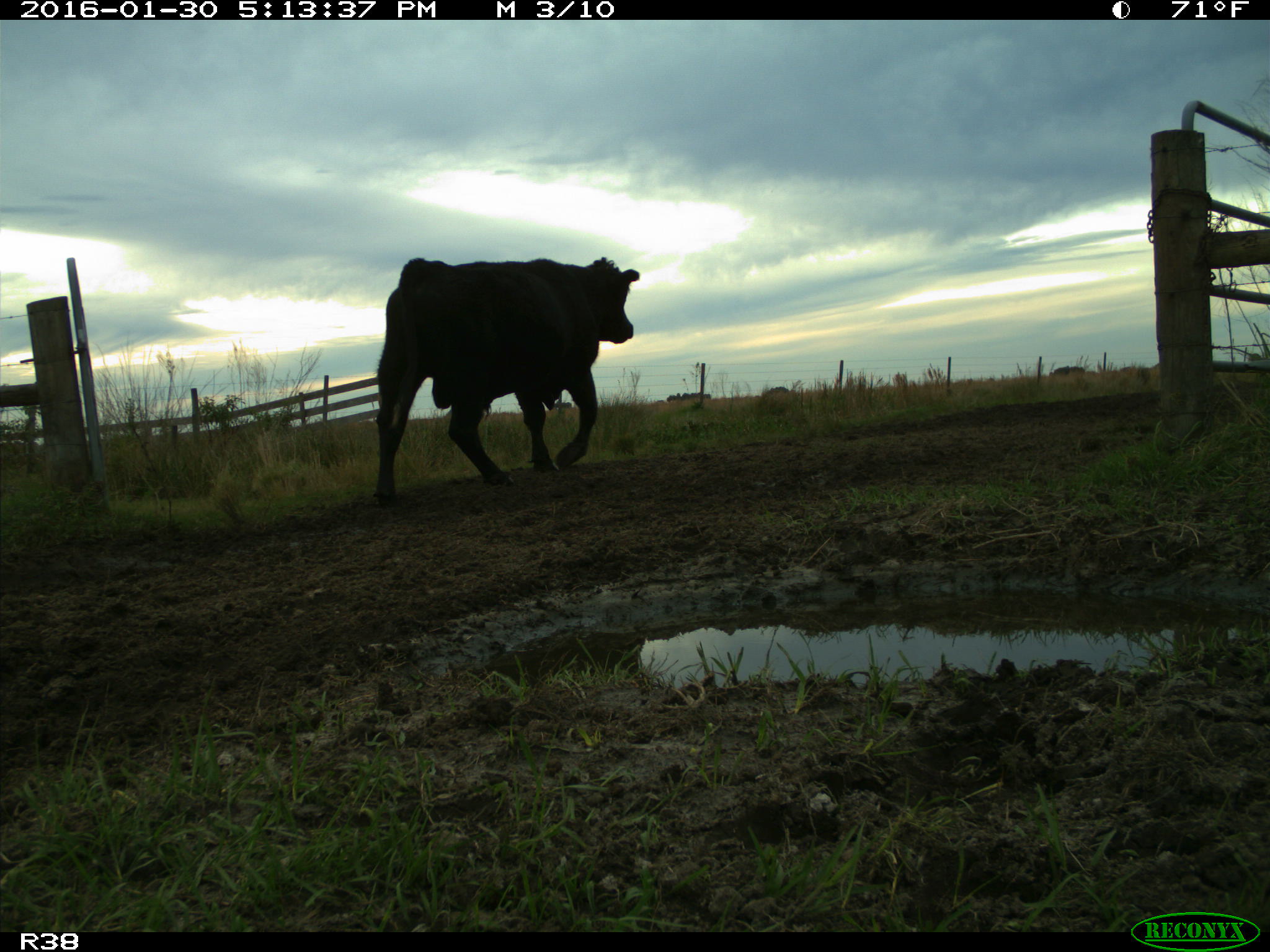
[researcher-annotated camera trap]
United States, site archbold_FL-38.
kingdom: Animalia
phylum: Chordata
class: Mammalia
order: Artiodactyla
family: Bovidae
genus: Bos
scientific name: Bos taurus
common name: domestic cow